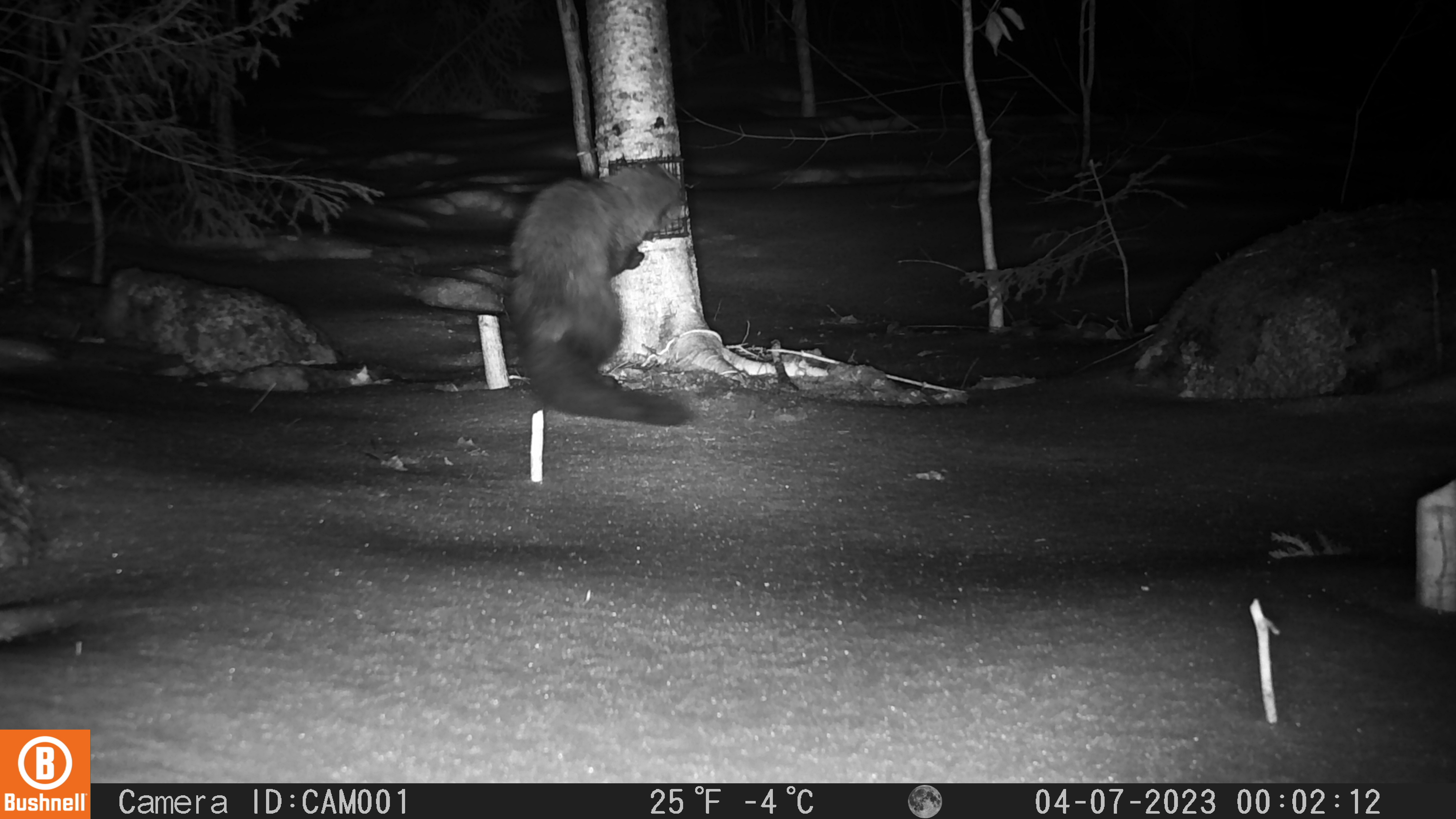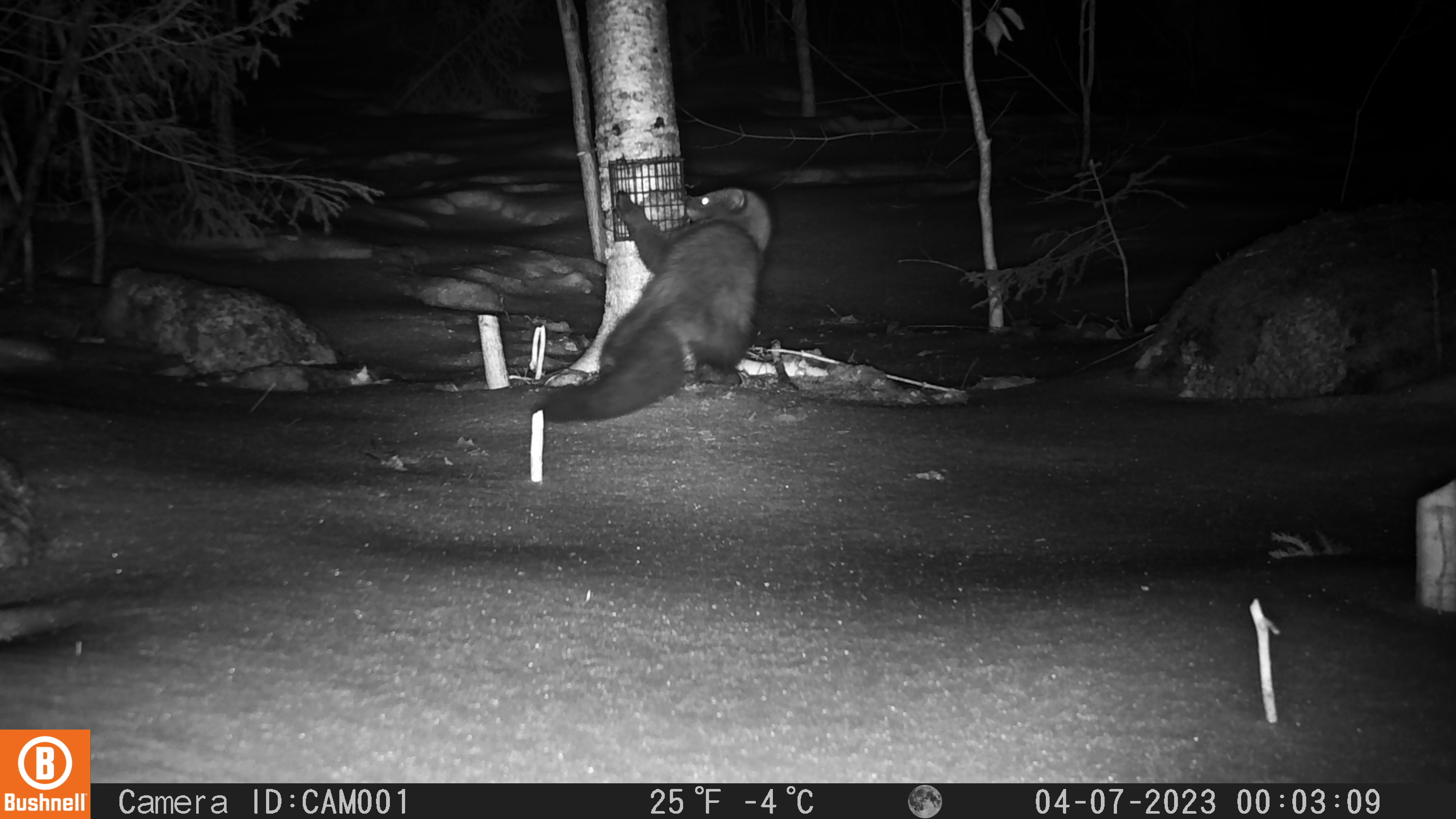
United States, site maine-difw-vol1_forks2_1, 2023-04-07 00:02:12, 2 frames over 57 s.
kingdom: Animalia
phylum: Chordata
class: Mammalia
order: Carnivora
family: Mustelidae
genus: Pekania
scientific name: Pekania pennanti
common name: fisher